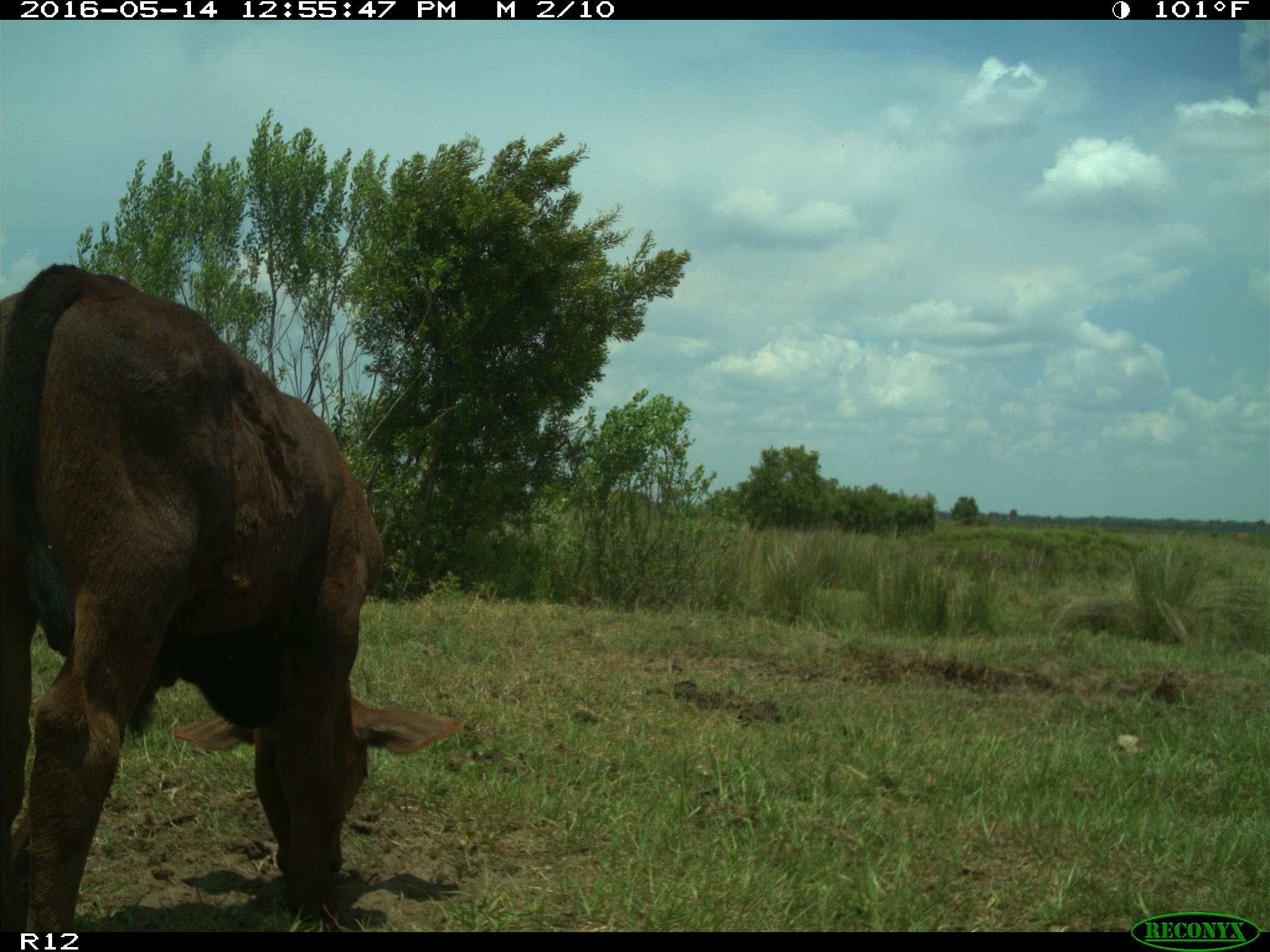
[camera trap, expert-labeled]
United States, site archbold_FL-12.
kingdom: Animalia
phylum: Chordata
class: Mammalia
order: Artiodactyla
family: Bovidae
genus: Bos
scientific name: Bos taurus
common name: domestic cow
Bos taurus (domestic cow).